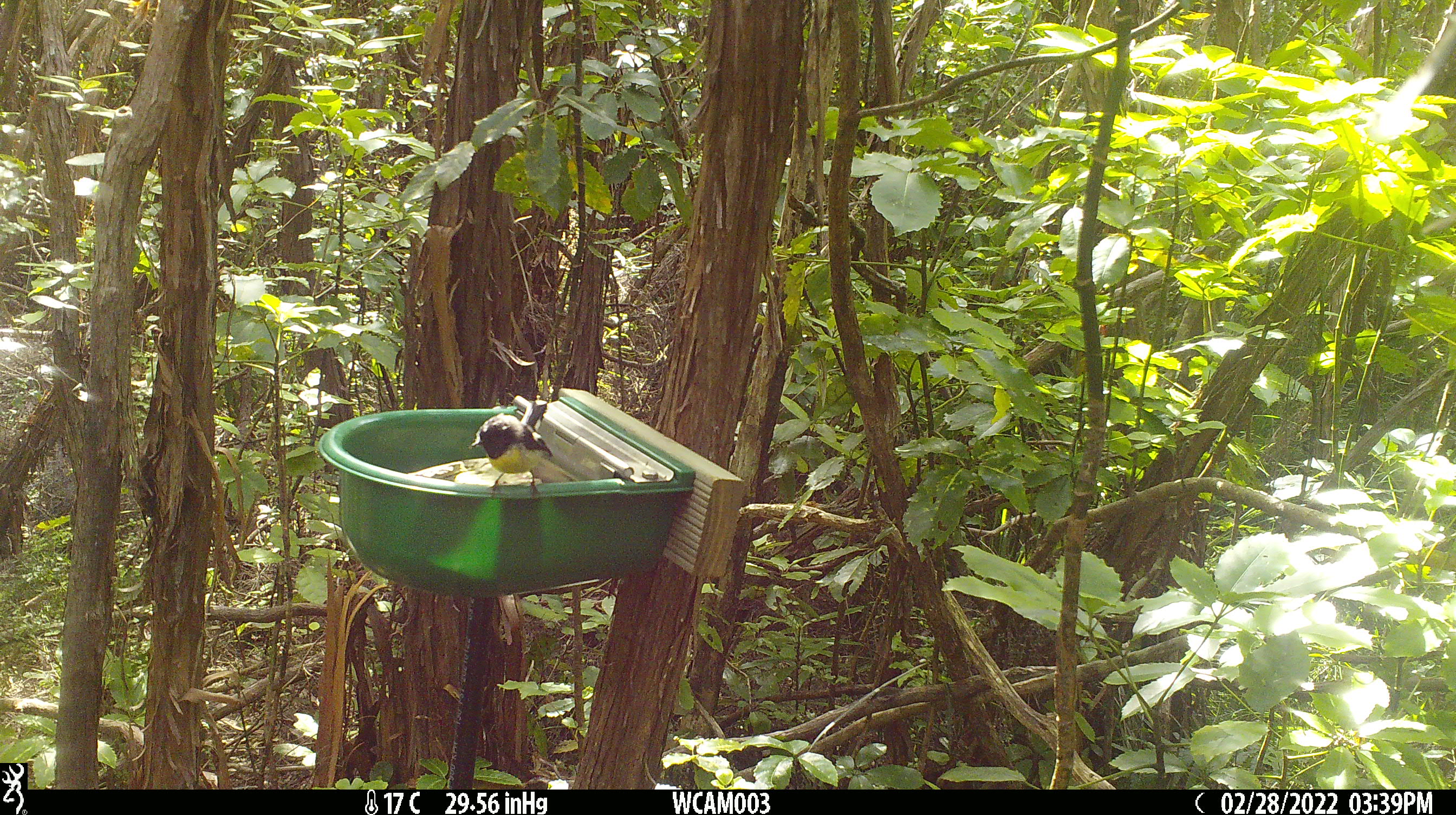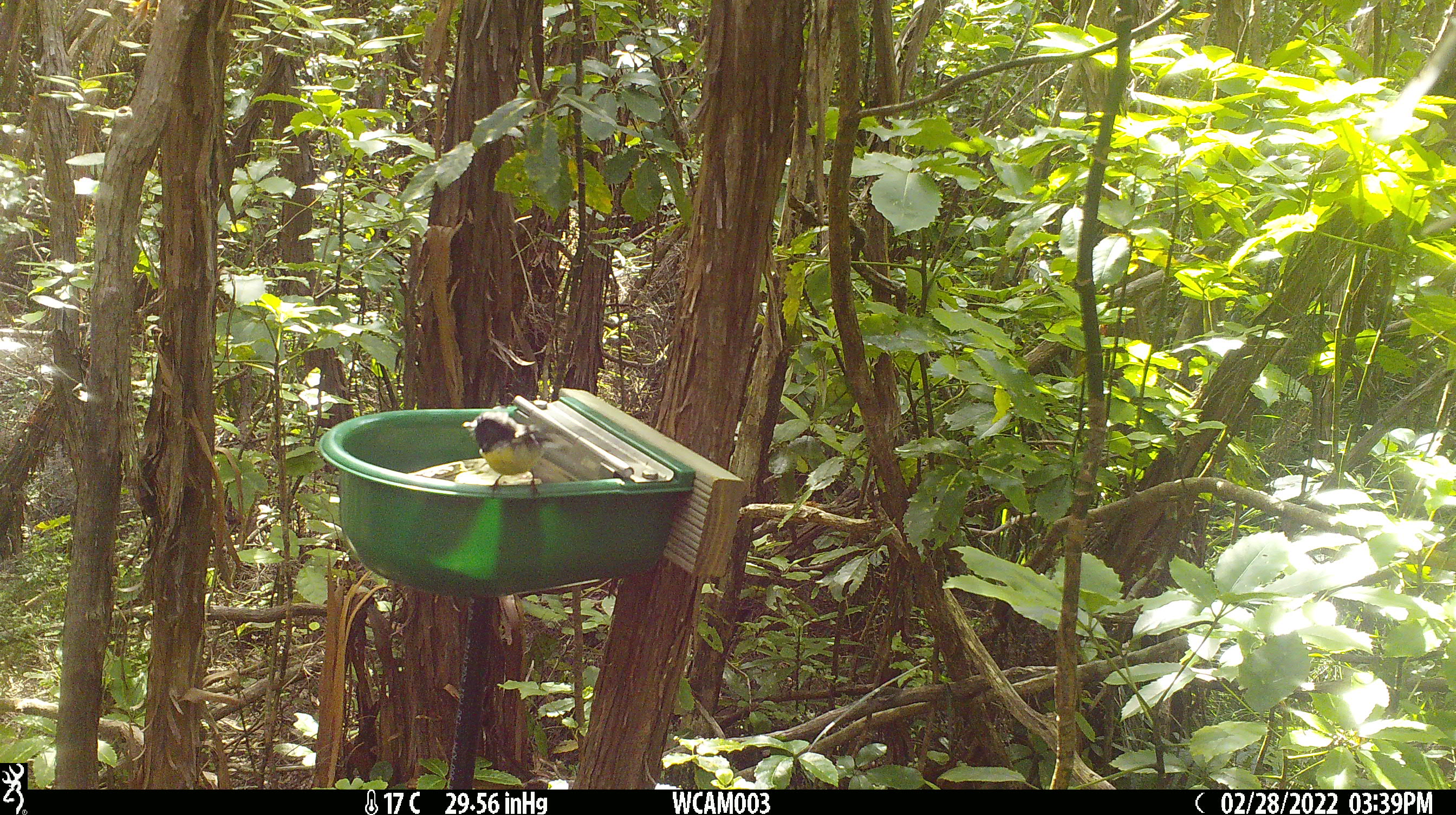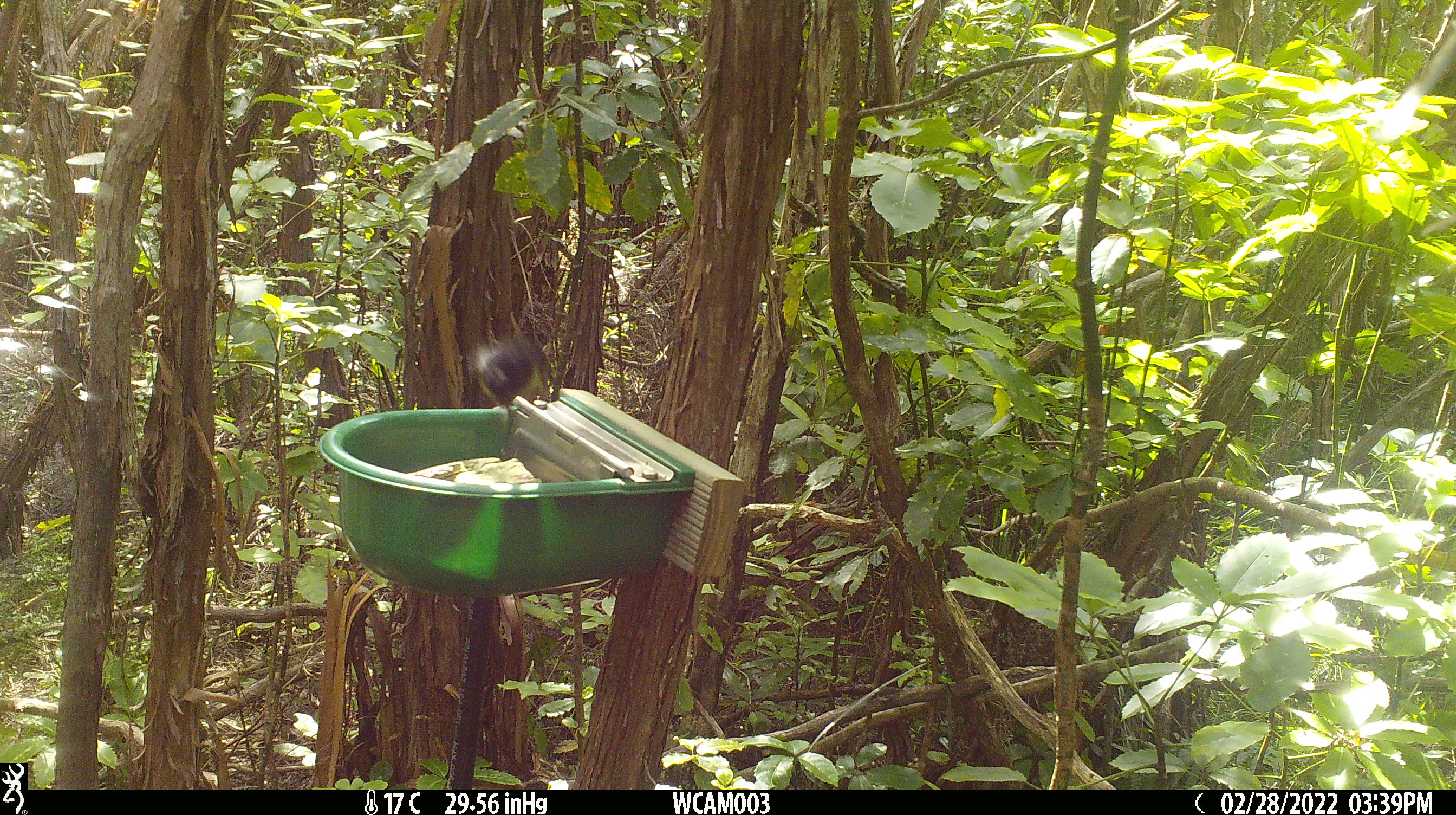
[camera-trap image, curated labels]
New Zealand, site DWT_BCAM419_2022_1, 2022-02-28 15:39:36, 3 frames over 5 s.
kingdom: Animalia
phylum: Chordata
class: Aves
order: Passeriformes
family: Petroicidae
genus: Petroica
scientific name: Petroica macrocephala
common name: tomtit